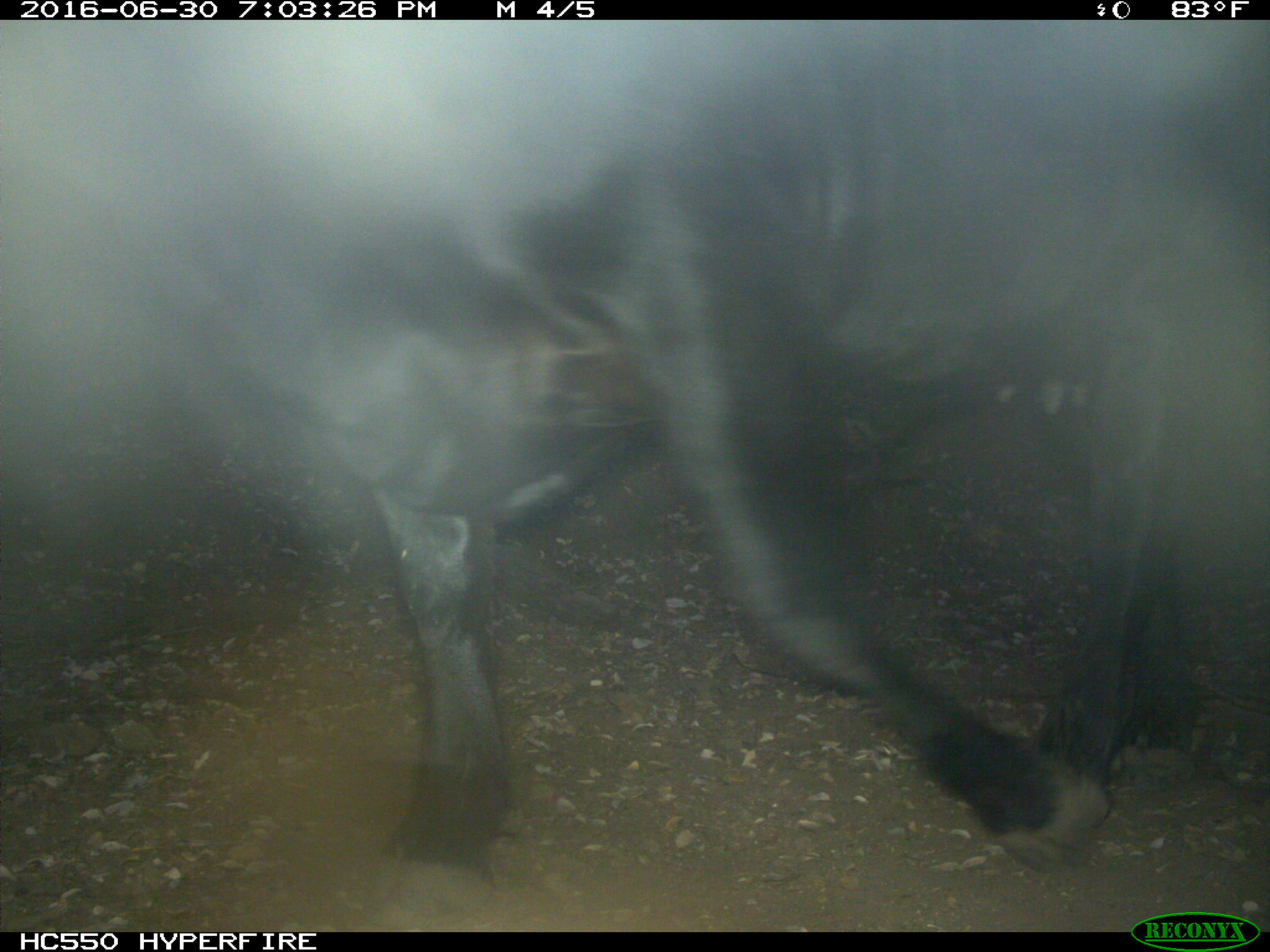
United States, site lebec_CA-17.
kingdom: Animalia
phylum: Chordata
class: Mammalia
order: Artiodactyla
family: Bovidae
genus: Bos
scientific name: Bos taurus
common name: domestic cow